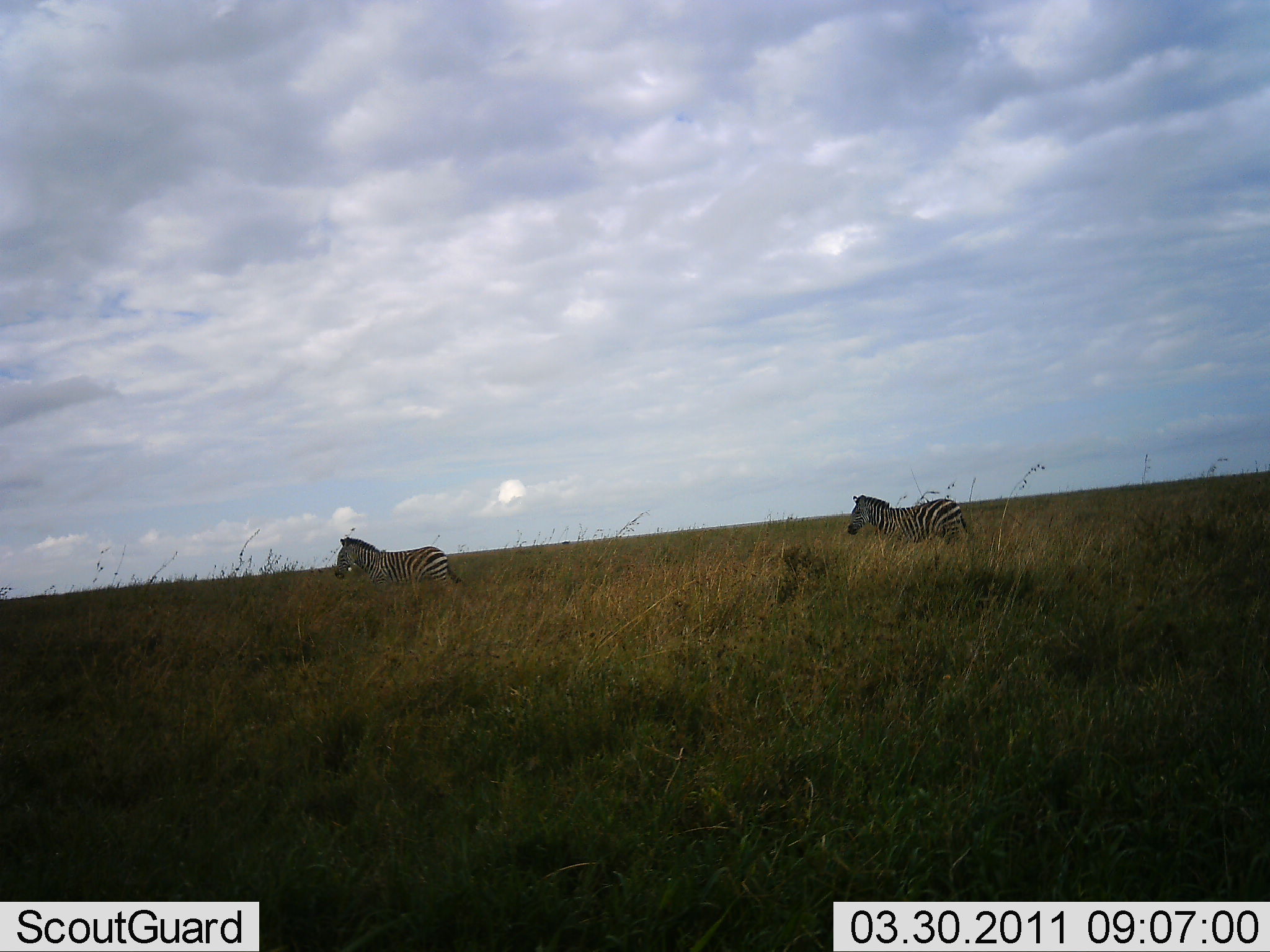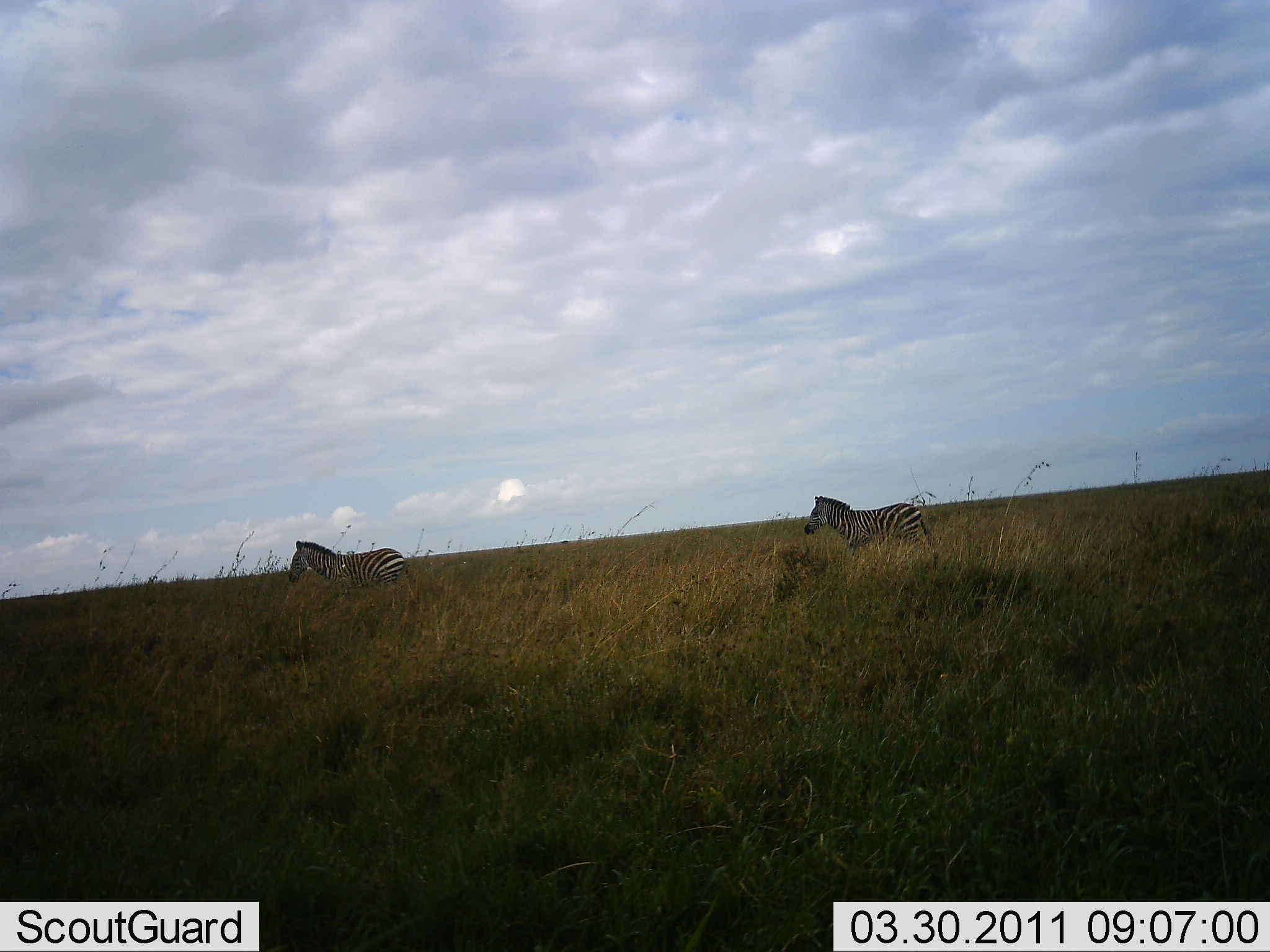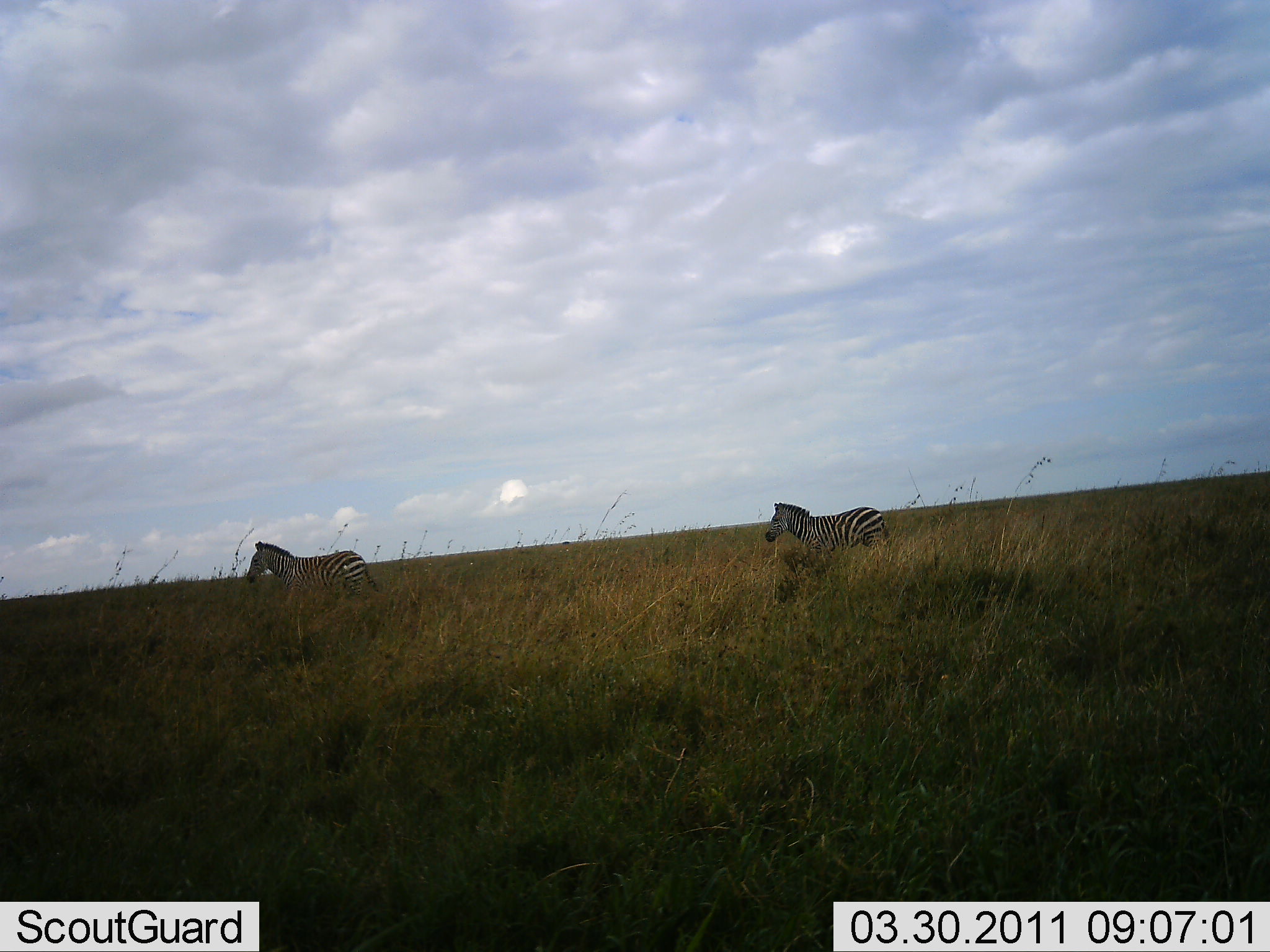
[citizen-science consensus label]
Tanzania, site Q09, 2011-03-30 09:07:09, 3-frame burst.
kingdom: Animalia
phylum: Chordata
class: Mammalia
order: Perissodactyla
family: Equidae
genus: Equus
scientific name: Equus quagga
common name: plains zebra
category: zebra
Zebra (plains zebra) (Equus quagga), count 2. Behavior (volunteer vote fractions): standing 0%, resting 0%, moving 100%, interacting 0%. Young present (vote fraction): 0%. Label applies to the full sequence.